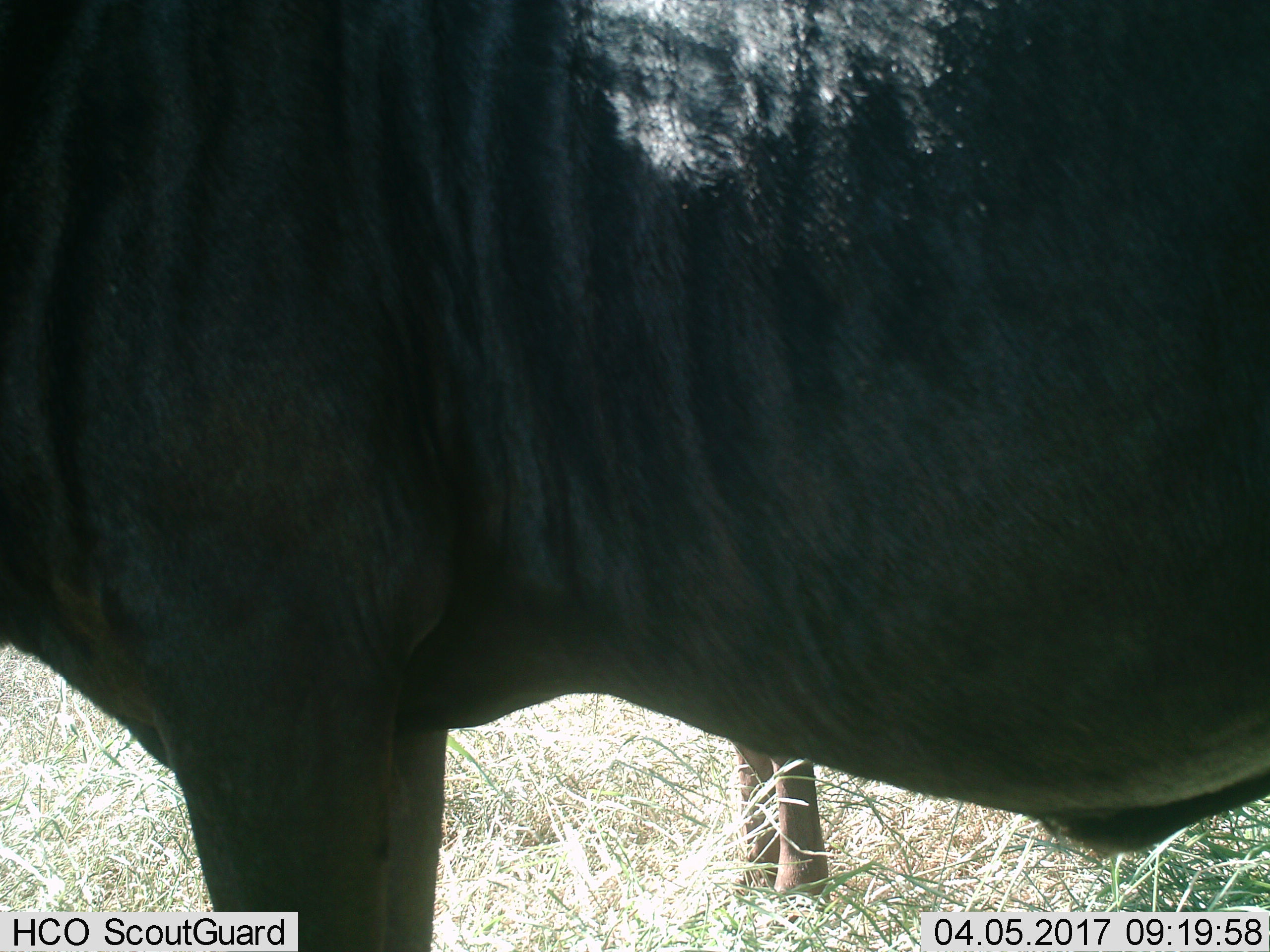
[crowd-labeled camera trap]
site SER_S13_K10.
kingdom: Animalia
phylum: Chordata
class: Mammalia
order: Artiodactyla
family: Bovidae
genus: Connochaetes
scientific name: Connochaetes taurinus taurinus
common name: blue wildebeest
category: wildebeestblue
Wildebeestblue (blue wildebeest) (Connochaetes taurinus taurinus), count 2. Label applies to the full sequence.